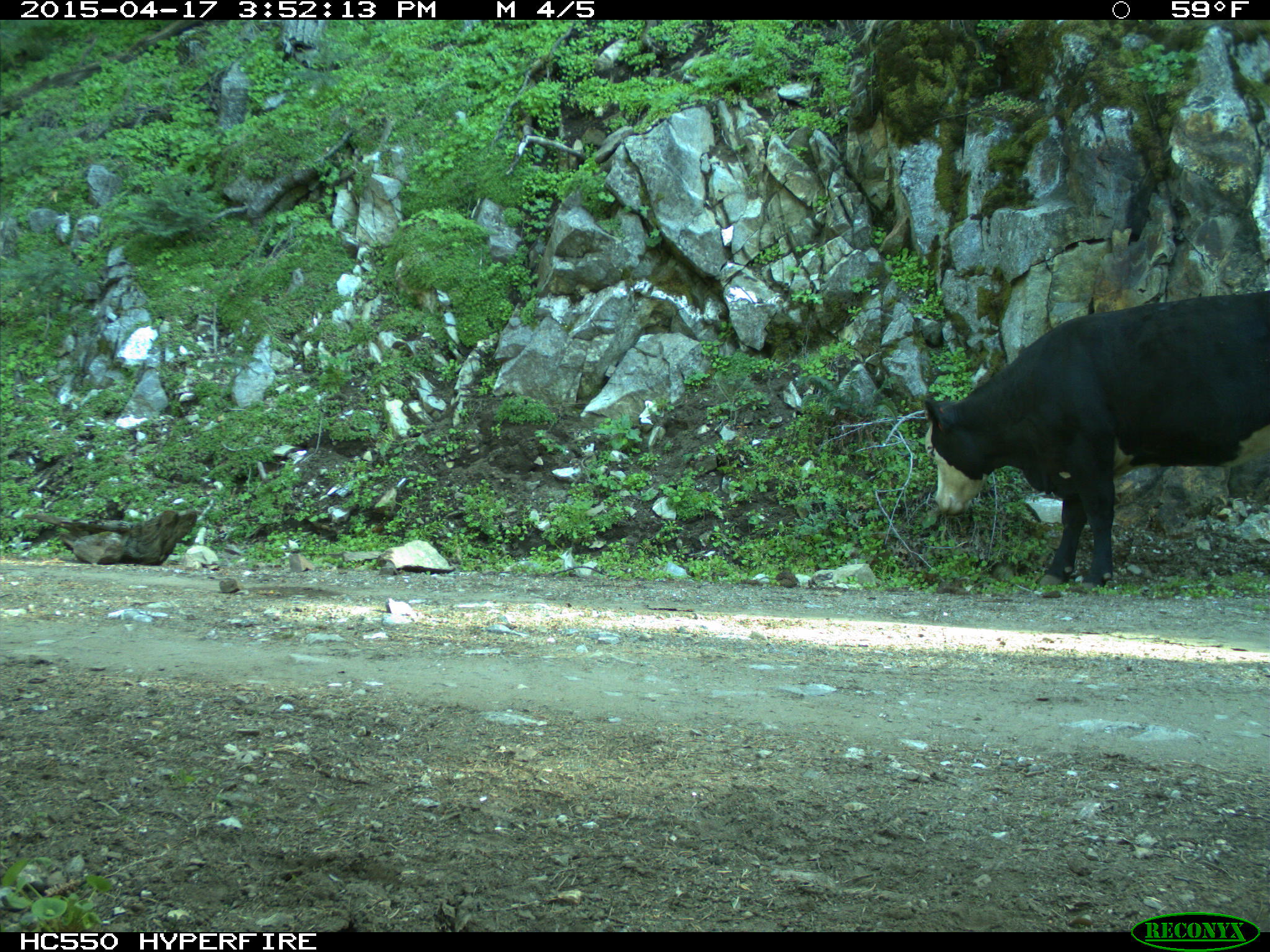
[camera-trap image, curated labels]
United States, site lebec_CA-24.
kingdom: Animalia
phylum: Chordata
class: Mammalia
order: Artiodactyla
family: Bovidae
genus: Bos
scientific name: Bos taurus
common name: domestic cow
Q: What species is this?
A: Bos taurus (domestic cow).